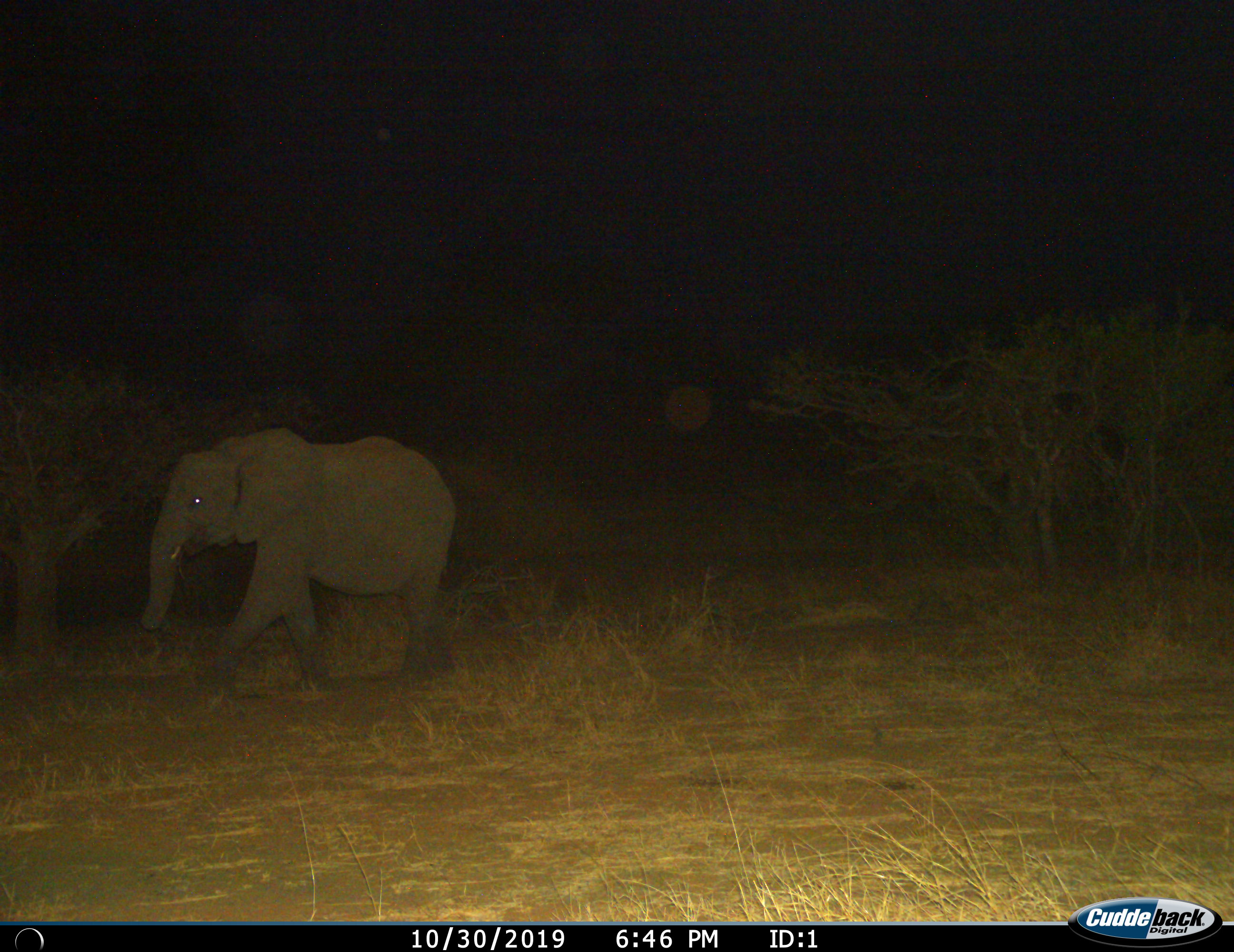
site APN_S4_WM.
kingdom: Animalia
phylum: Chordata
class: Mammalia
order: Proboscidea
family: Elephantidae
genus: Loxodonta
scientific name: Loxodonta africana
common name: african bush elephant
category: elephant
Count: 1.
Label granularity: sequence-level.